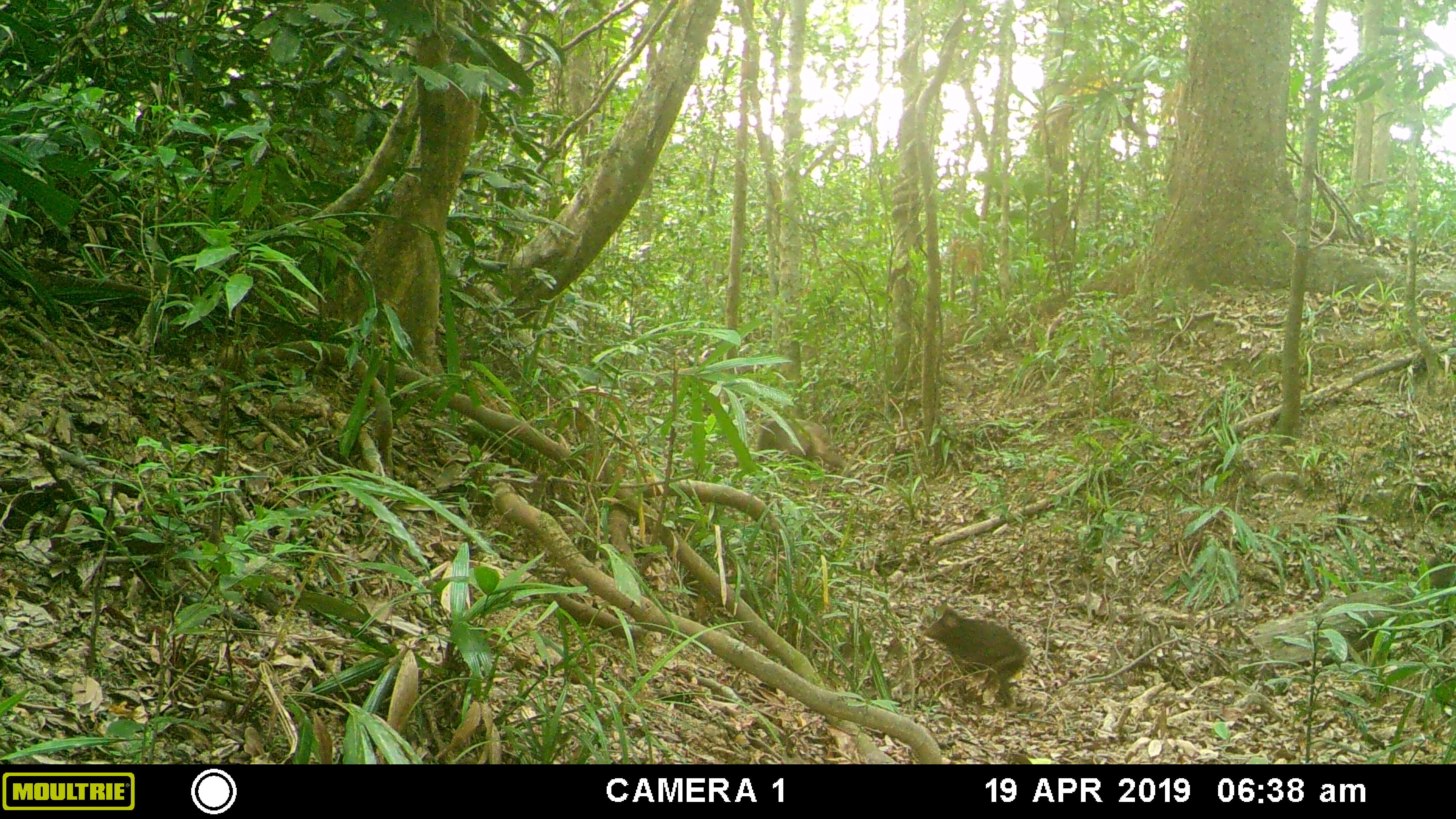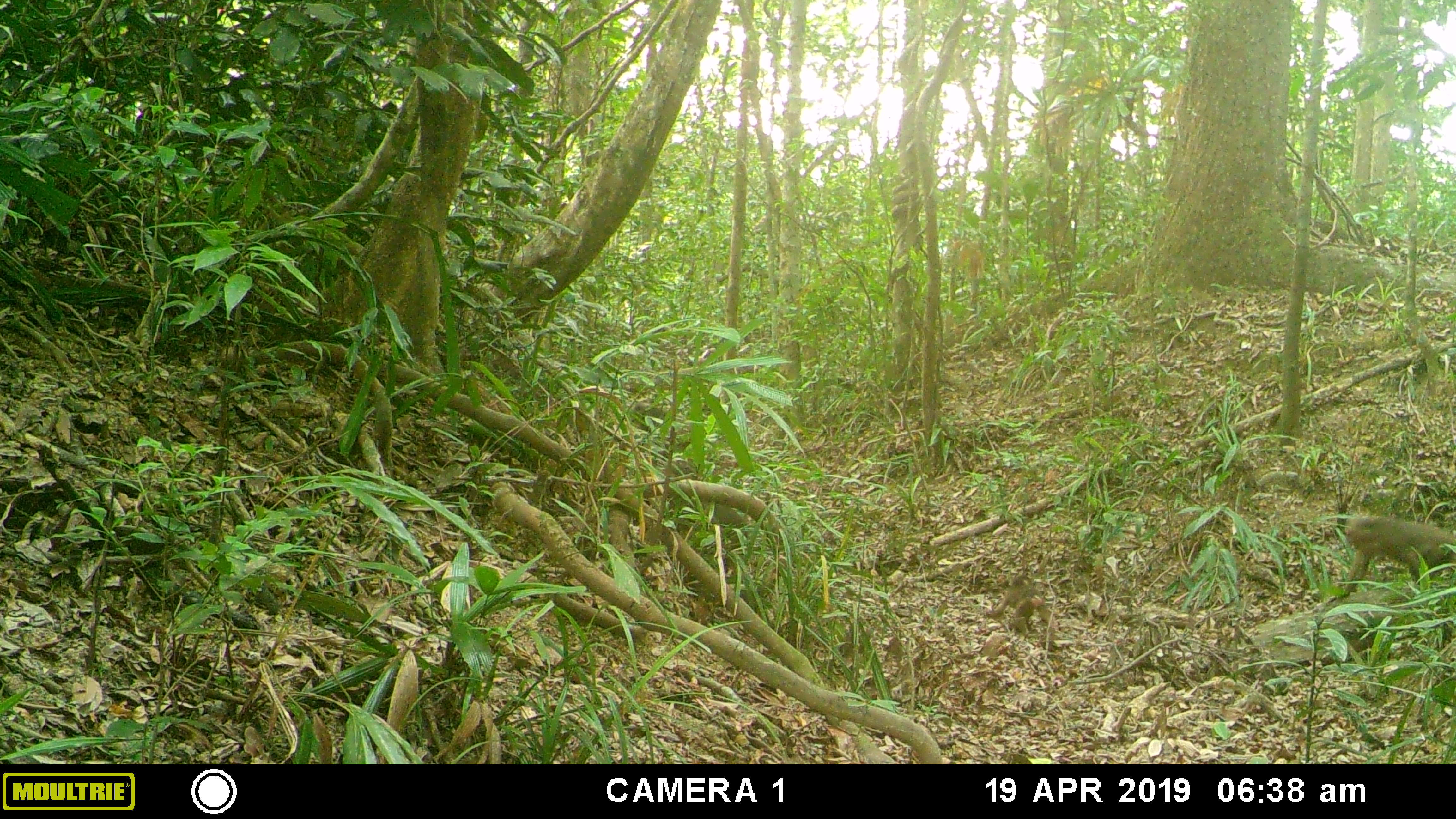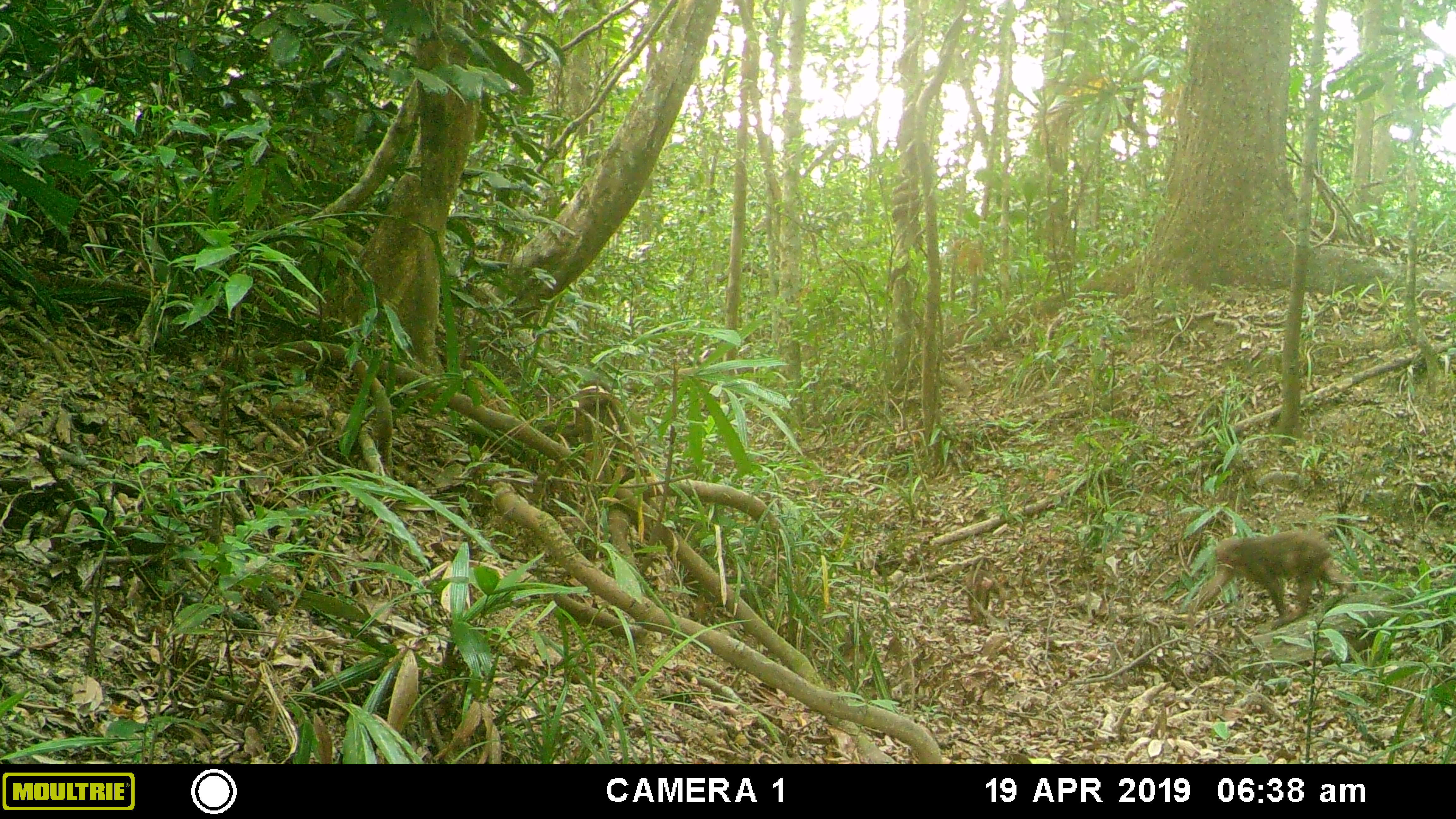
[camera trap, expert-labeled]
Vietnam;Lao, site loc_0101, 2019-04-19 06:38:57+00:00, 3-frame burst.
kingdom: Animalia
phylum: Chordata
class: Mammalia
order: Primates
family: Cercopithecidae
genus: Macaca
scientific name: Macaca arctoides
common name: stump-tailed macaque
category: stump tailed macaque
Stump tailed macaque (stump-tailed macaque) (Macaca arctoides). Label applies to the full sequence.